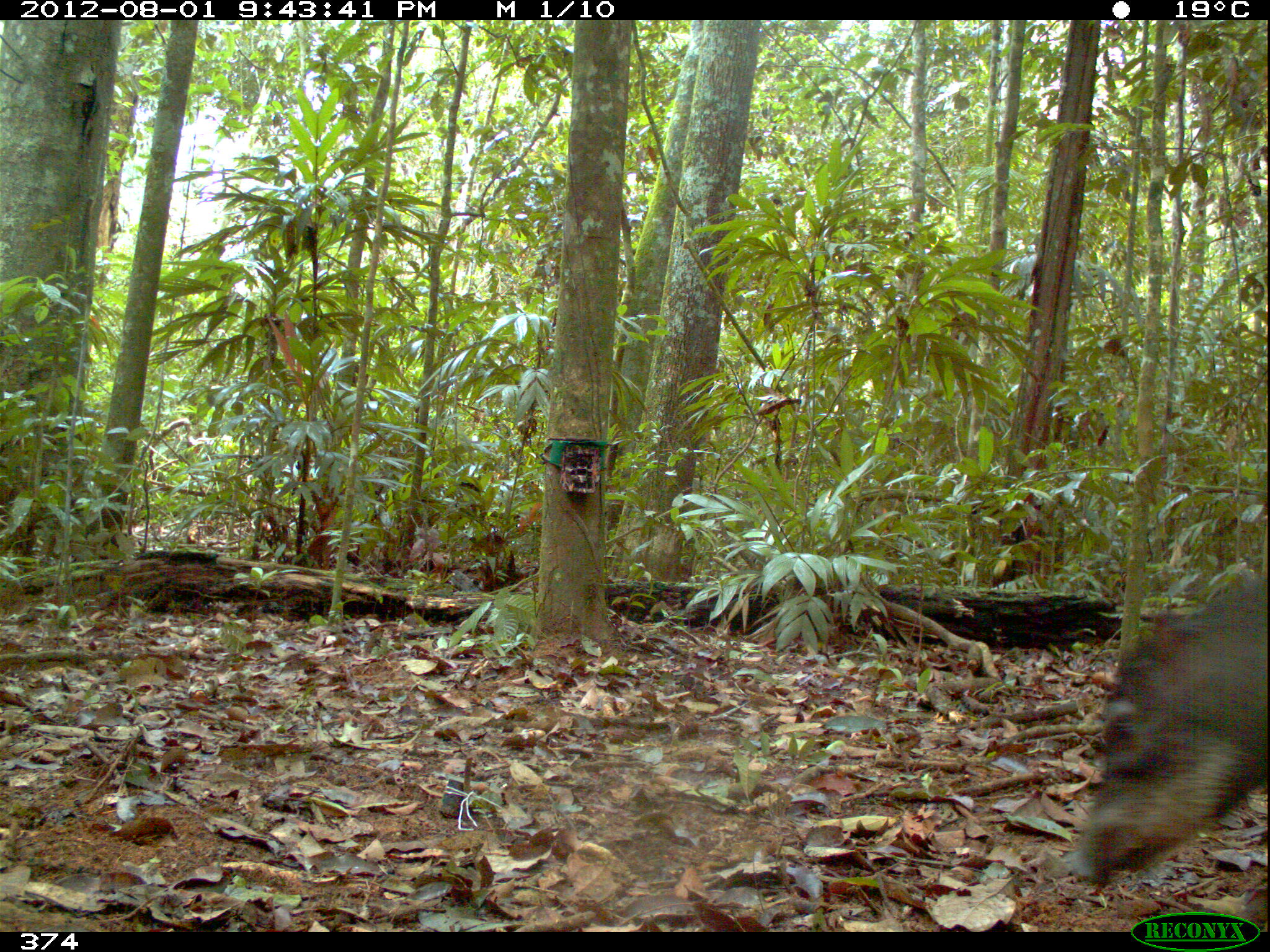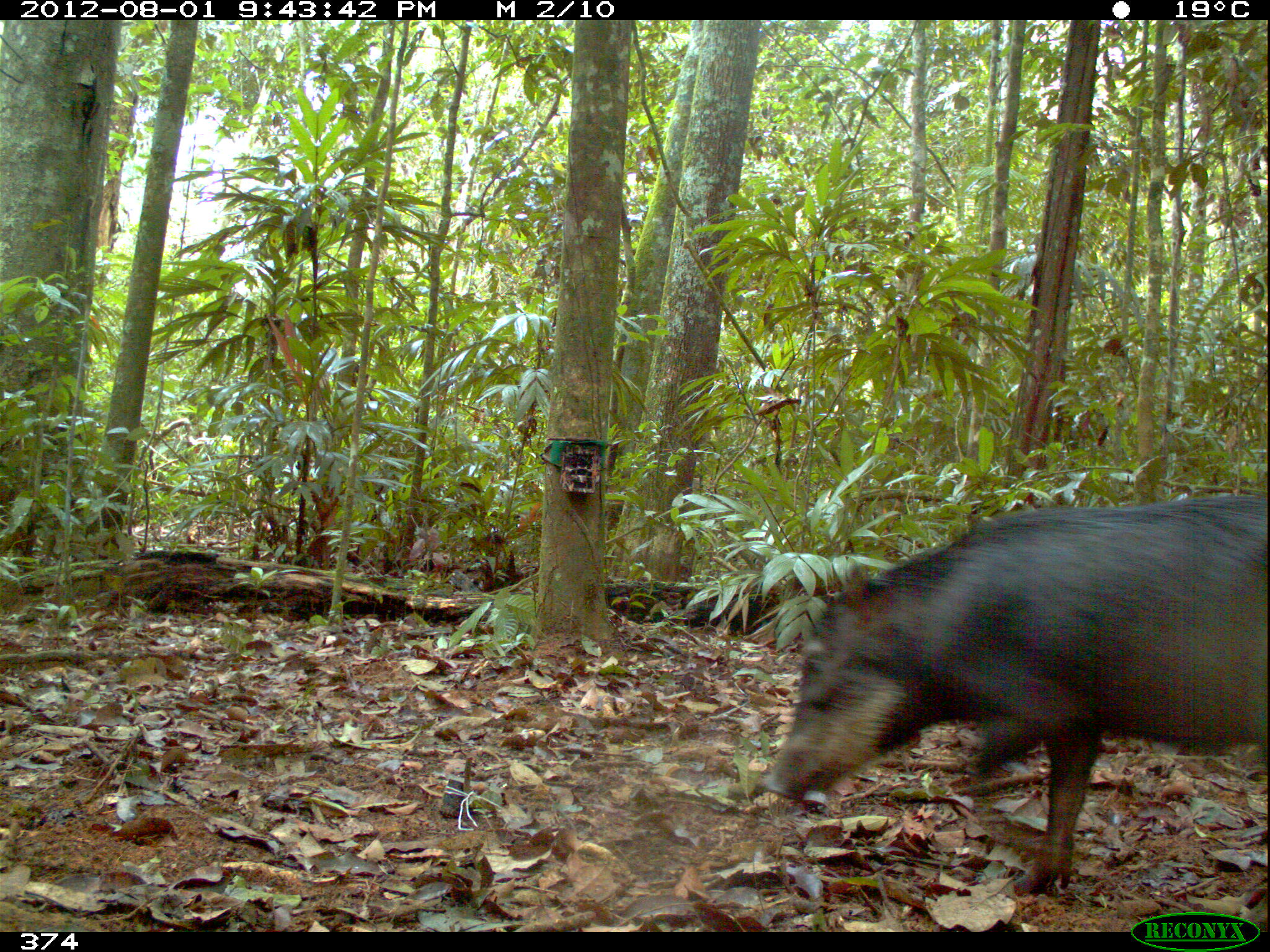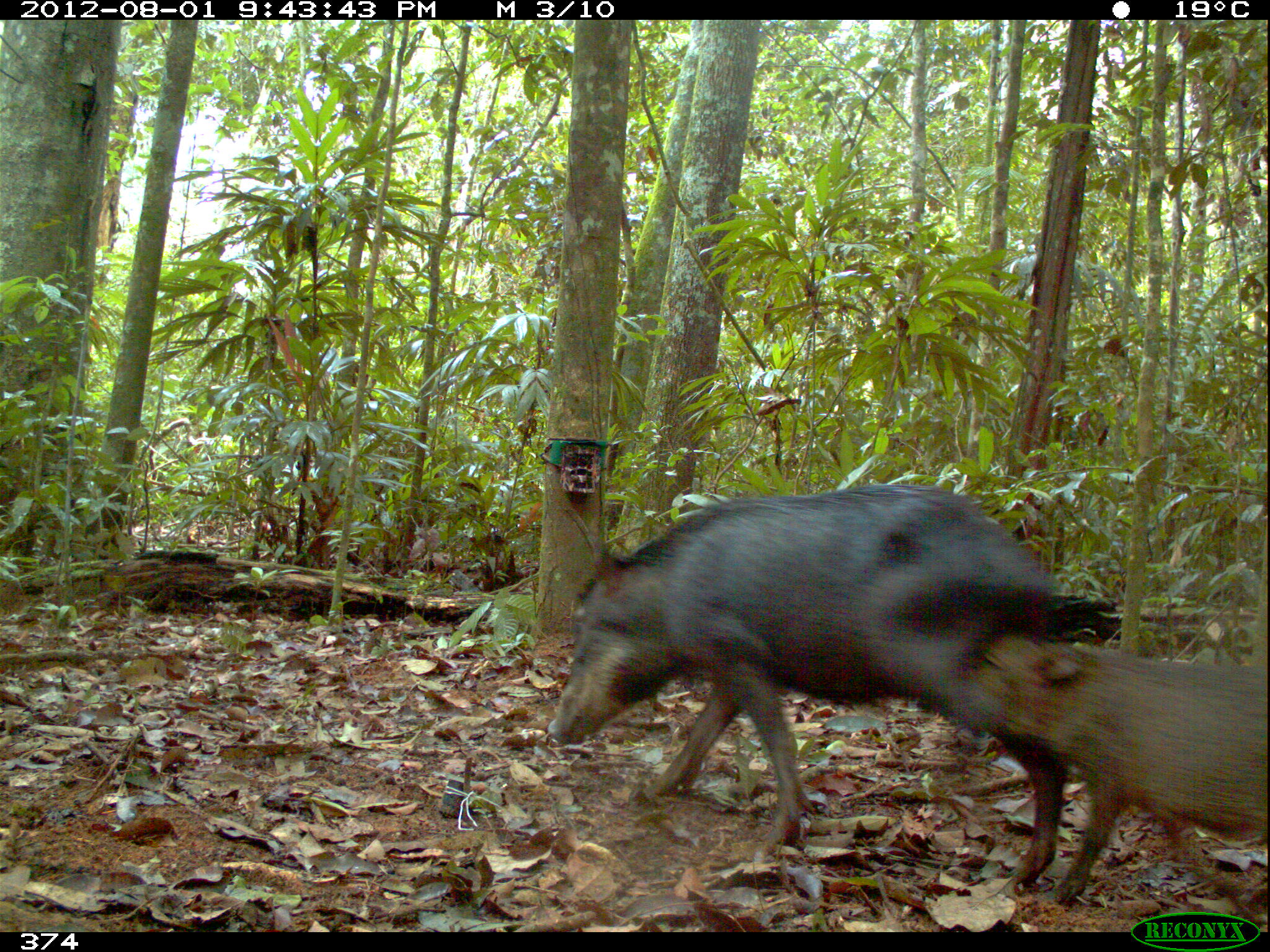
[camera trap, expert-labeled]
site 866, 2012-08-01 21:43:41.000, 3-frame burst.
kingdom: Animalia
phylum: Chordata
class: Mammalia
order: Artiodactyla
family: Tayassuidae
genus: Tayassu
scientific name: Tayassu pecari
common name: white-lipped peccary